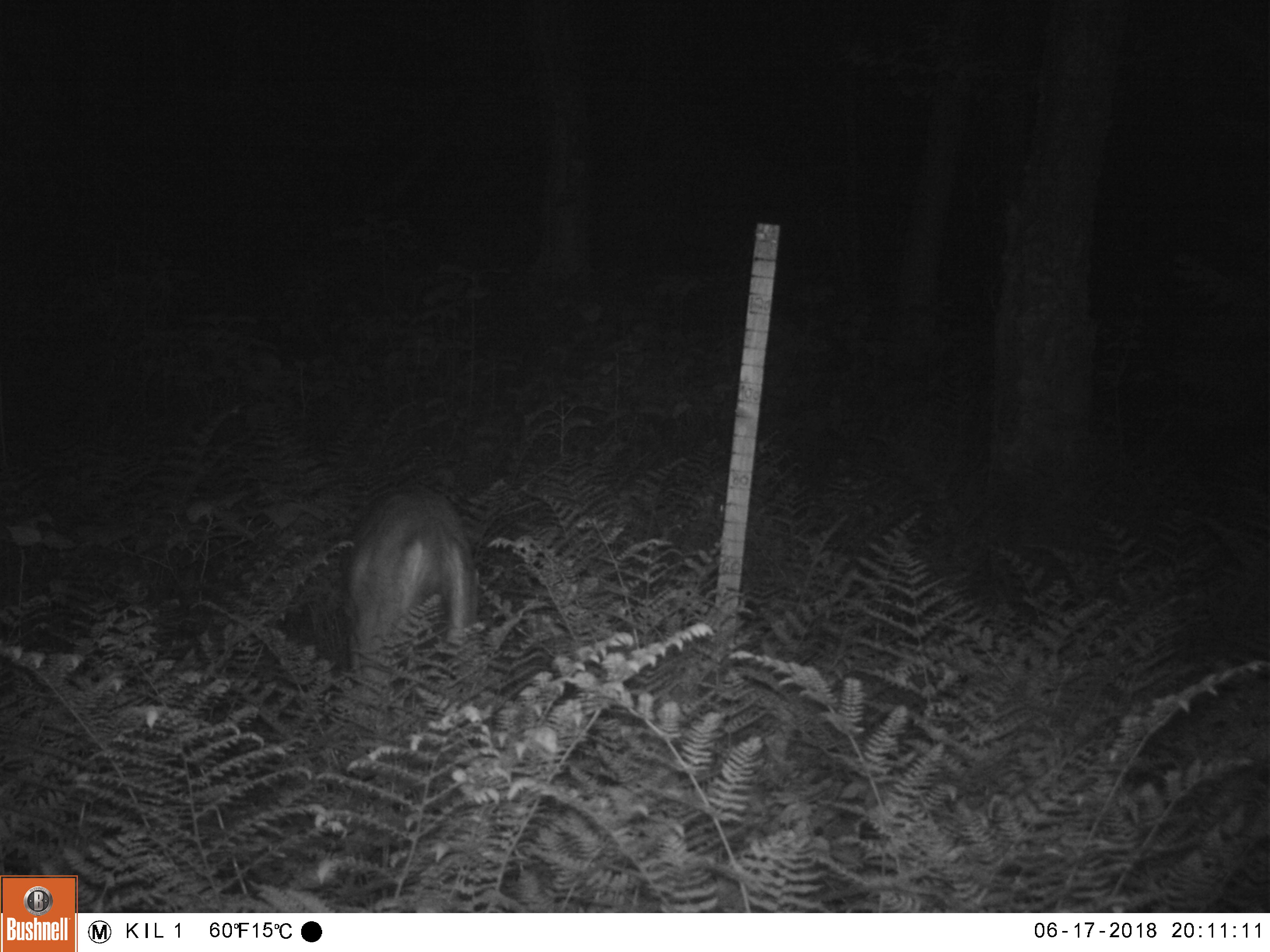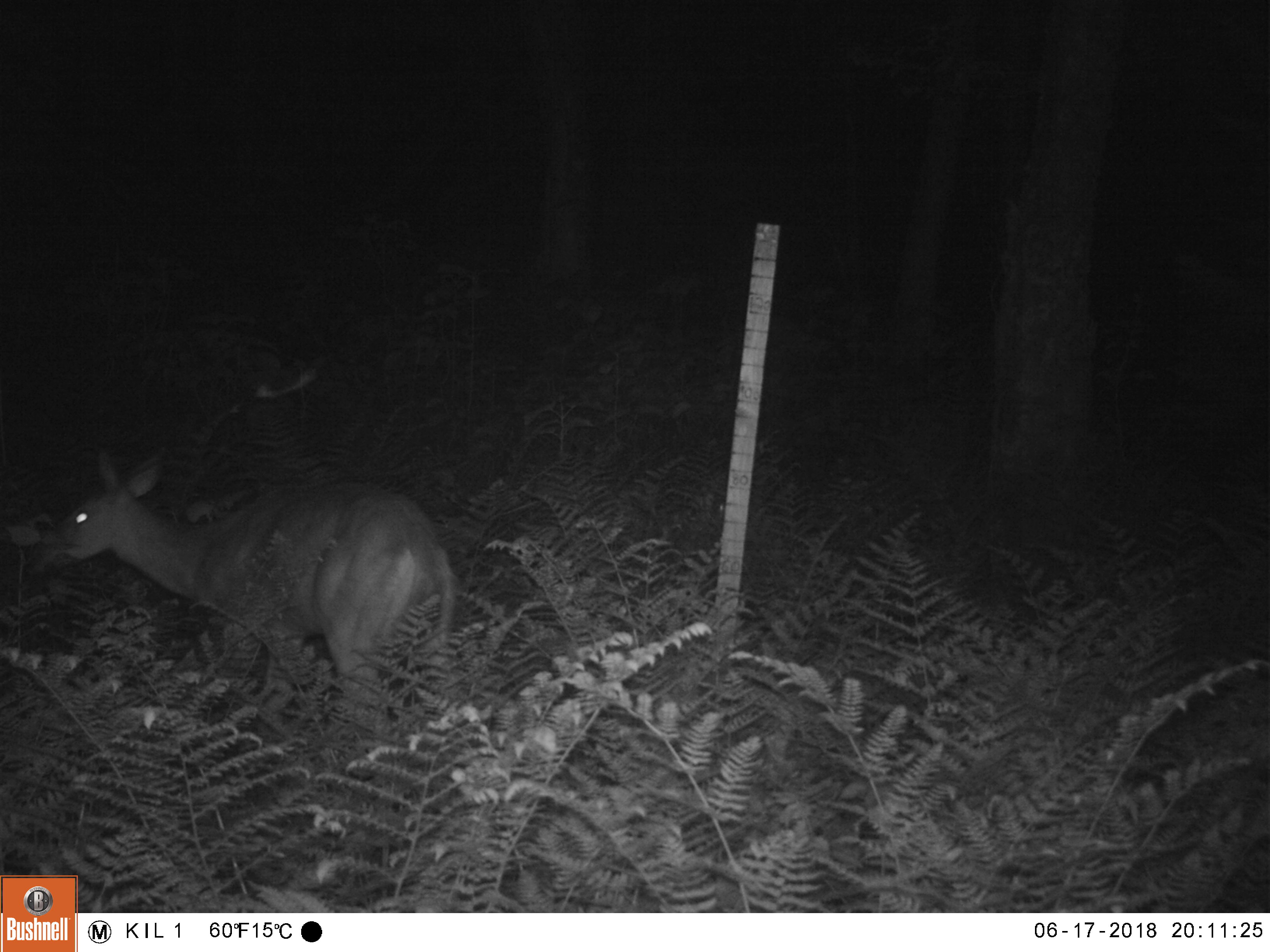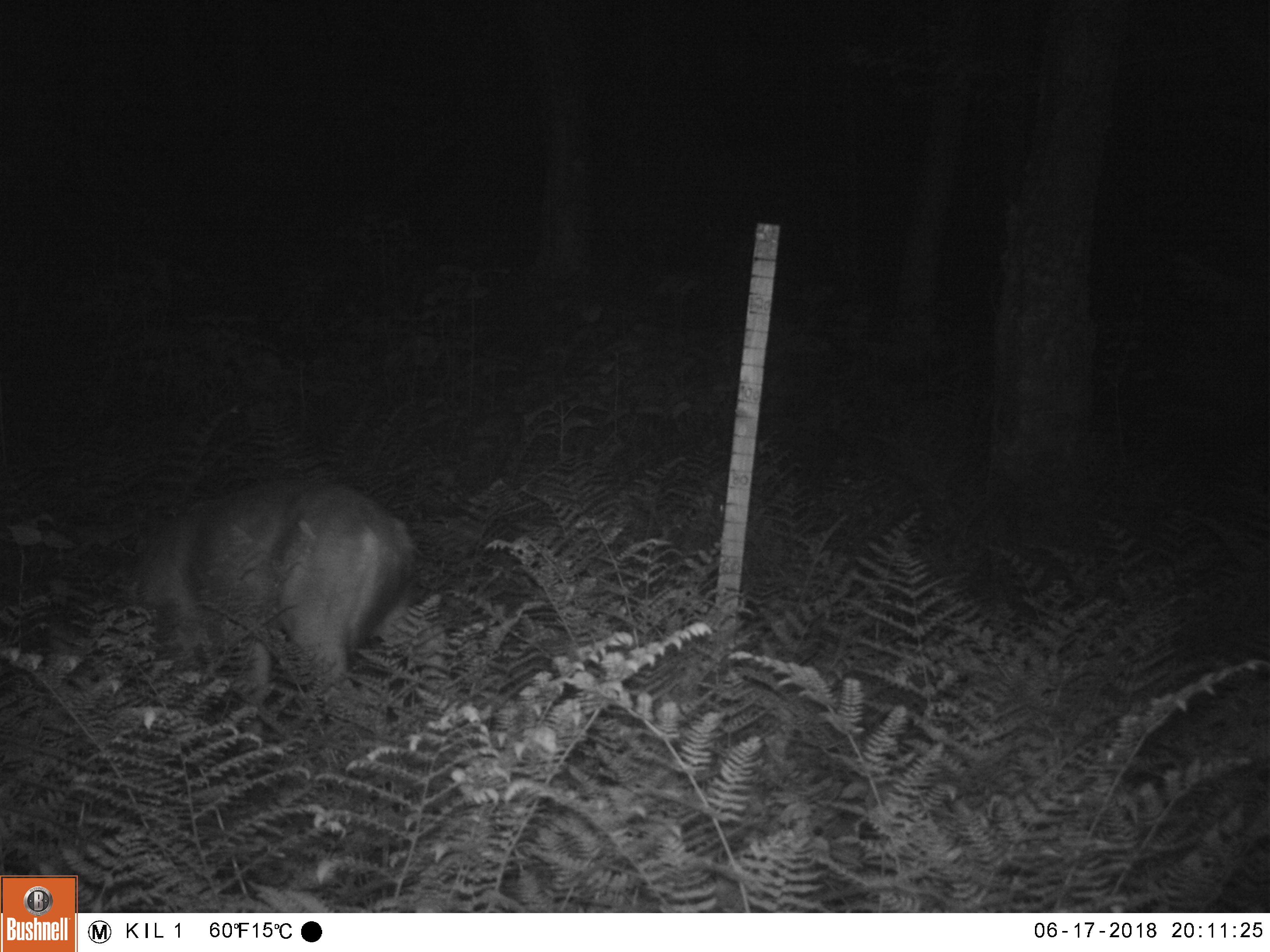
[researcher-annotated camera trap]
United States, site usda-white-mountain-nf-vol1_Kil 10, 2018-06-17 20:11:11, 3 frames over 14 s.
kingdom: Animalia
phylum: Chordata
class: Mammalia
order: Artiodactyla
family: Cervidae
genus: Odocoileus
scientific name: Odocoileus virginianus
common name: white-tailed deer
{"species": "white-tailed deer (Odocoileus virginianus)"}